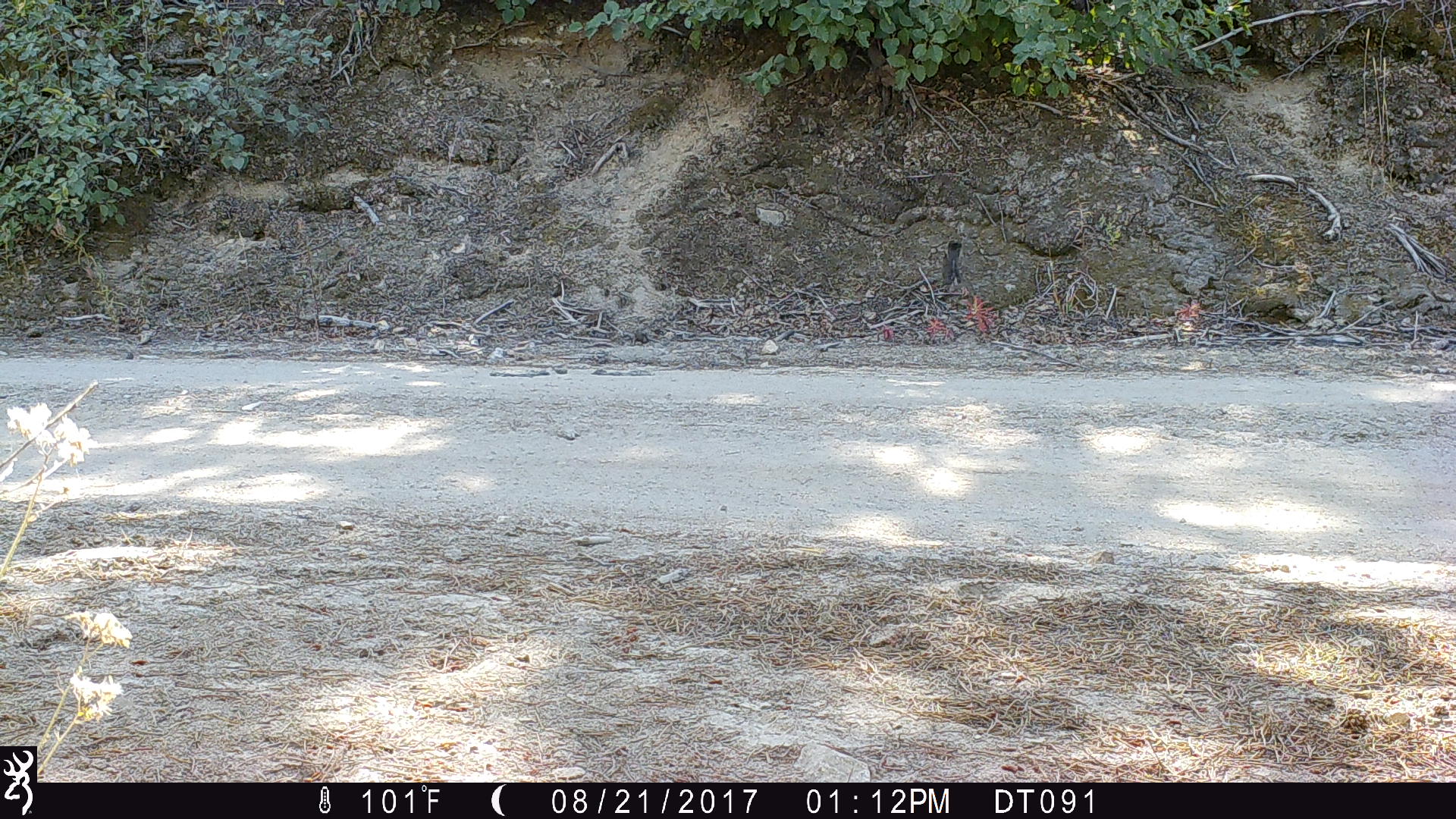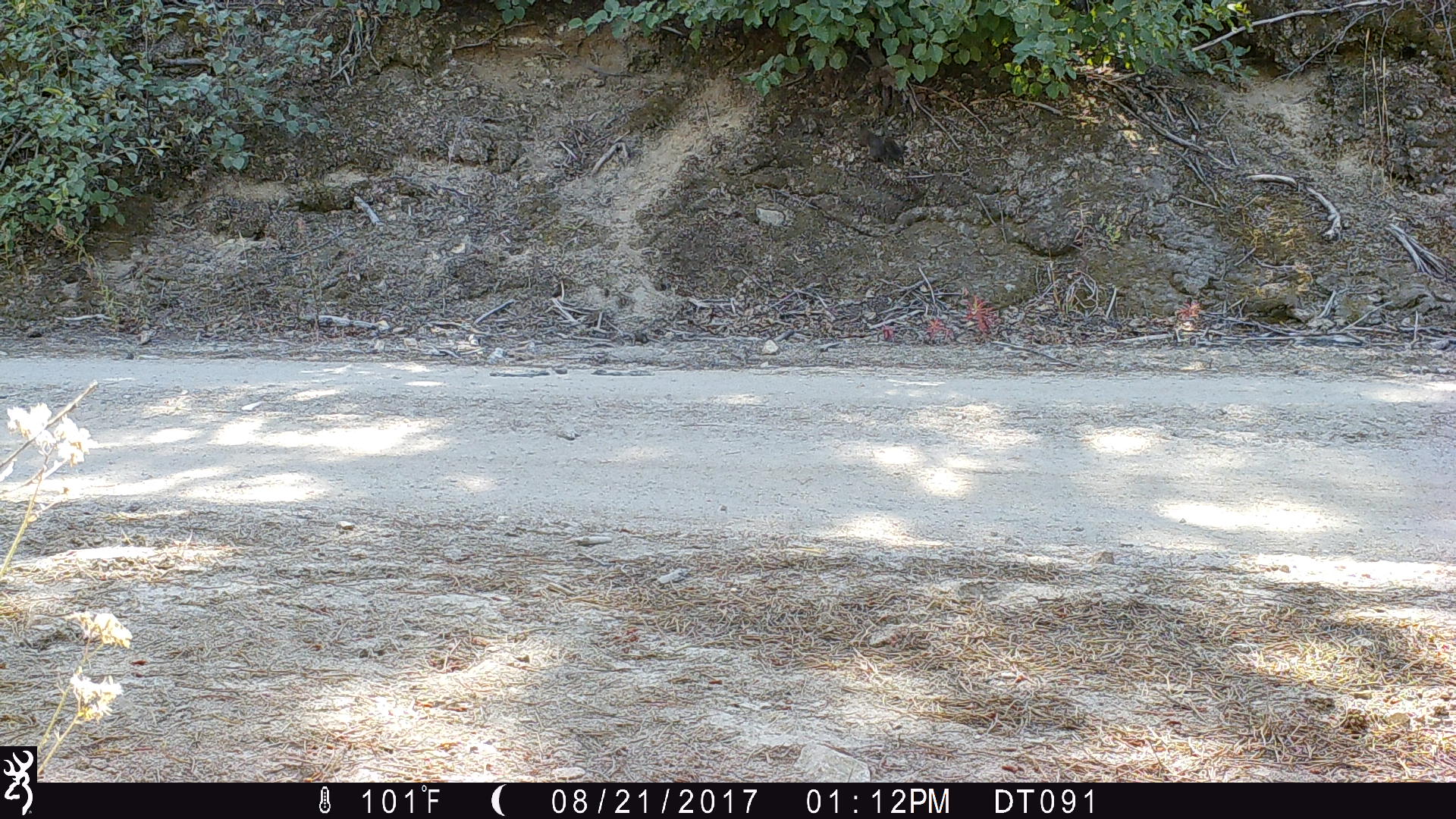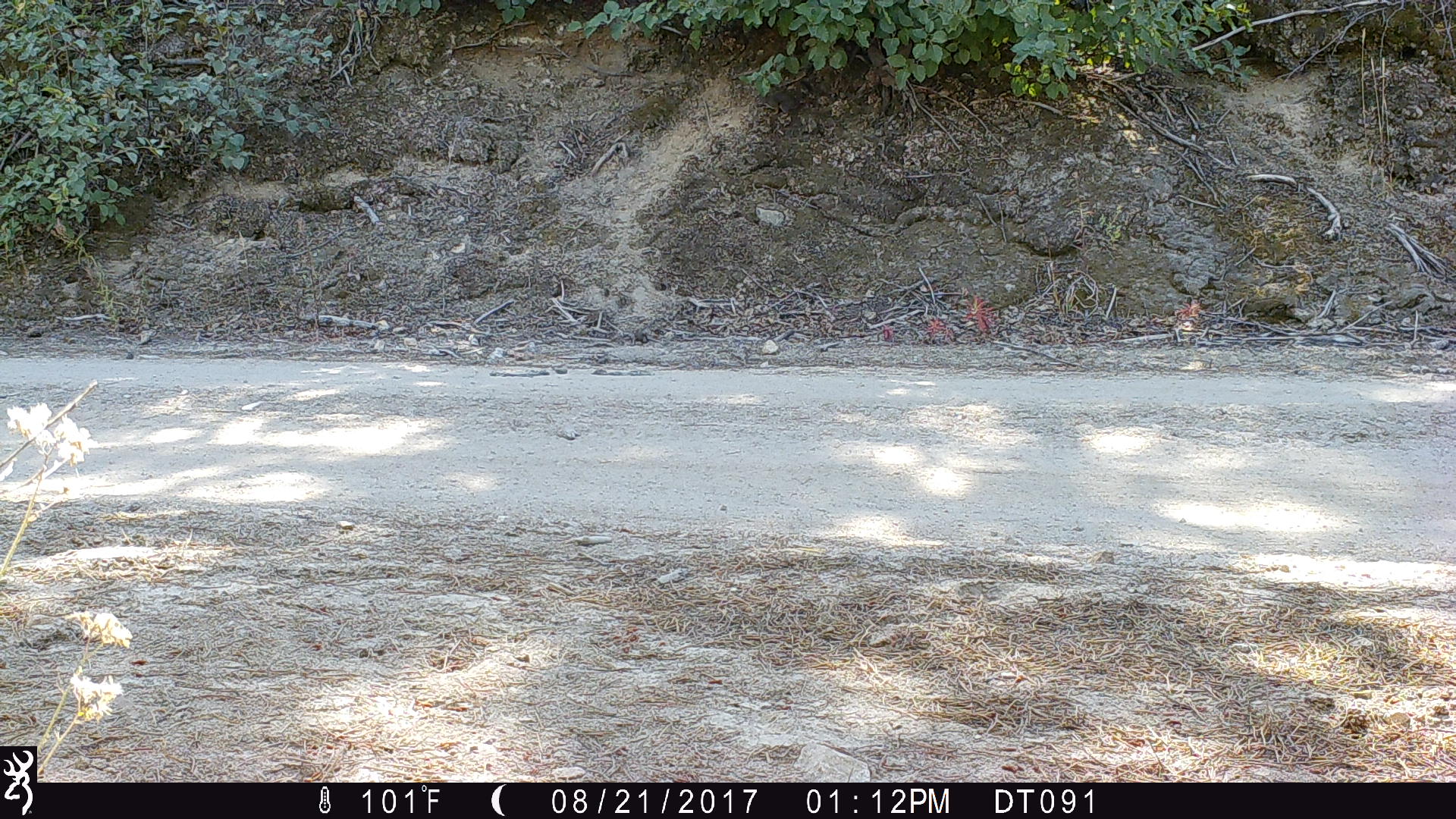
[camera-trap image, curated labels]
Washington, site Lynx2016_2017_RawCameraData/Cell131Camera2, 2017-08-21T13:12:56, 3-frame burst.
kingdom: Animalia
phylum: Chordata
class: Mammalia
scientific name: Mammalia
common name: small mammal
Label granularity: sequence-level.